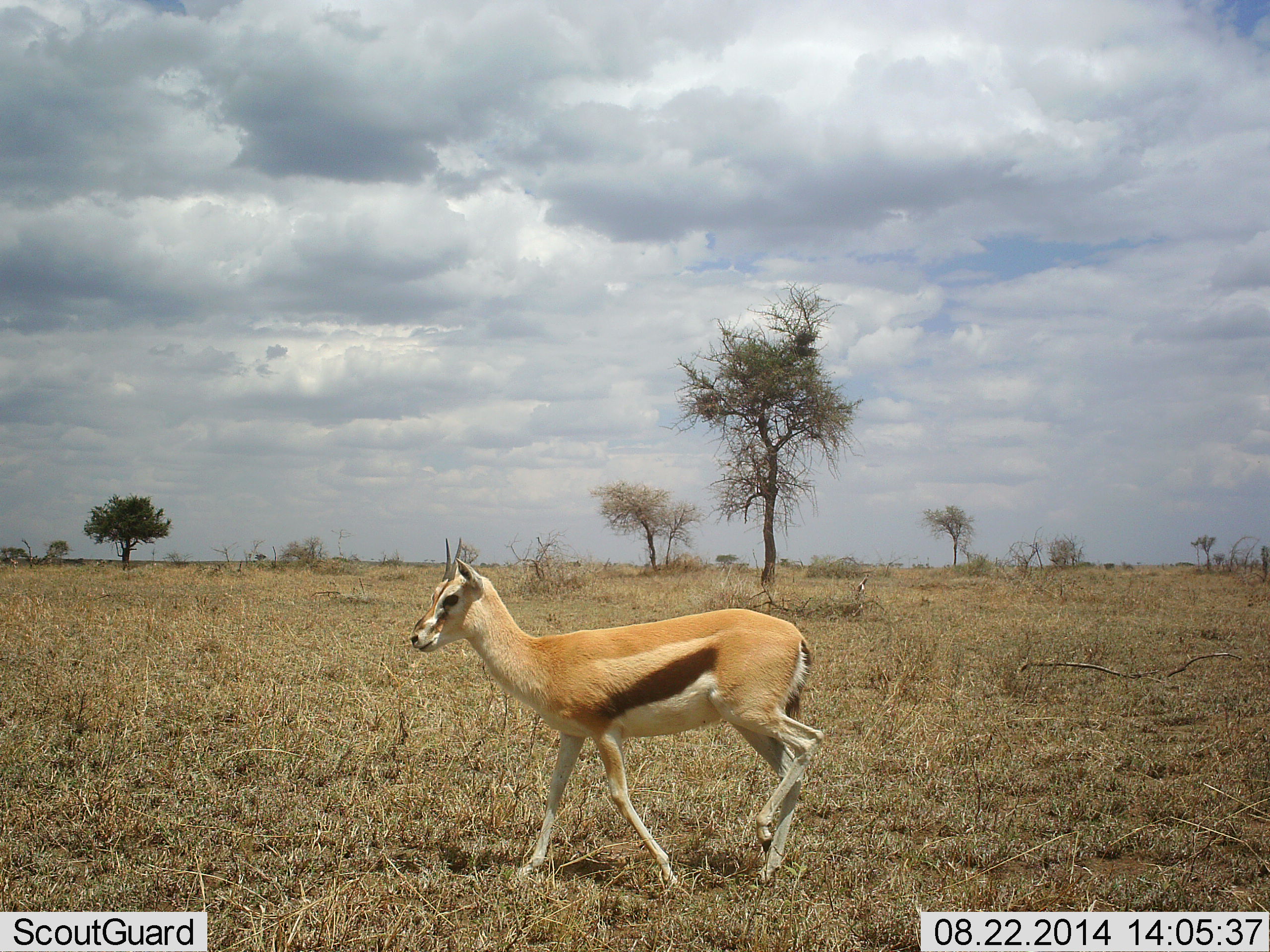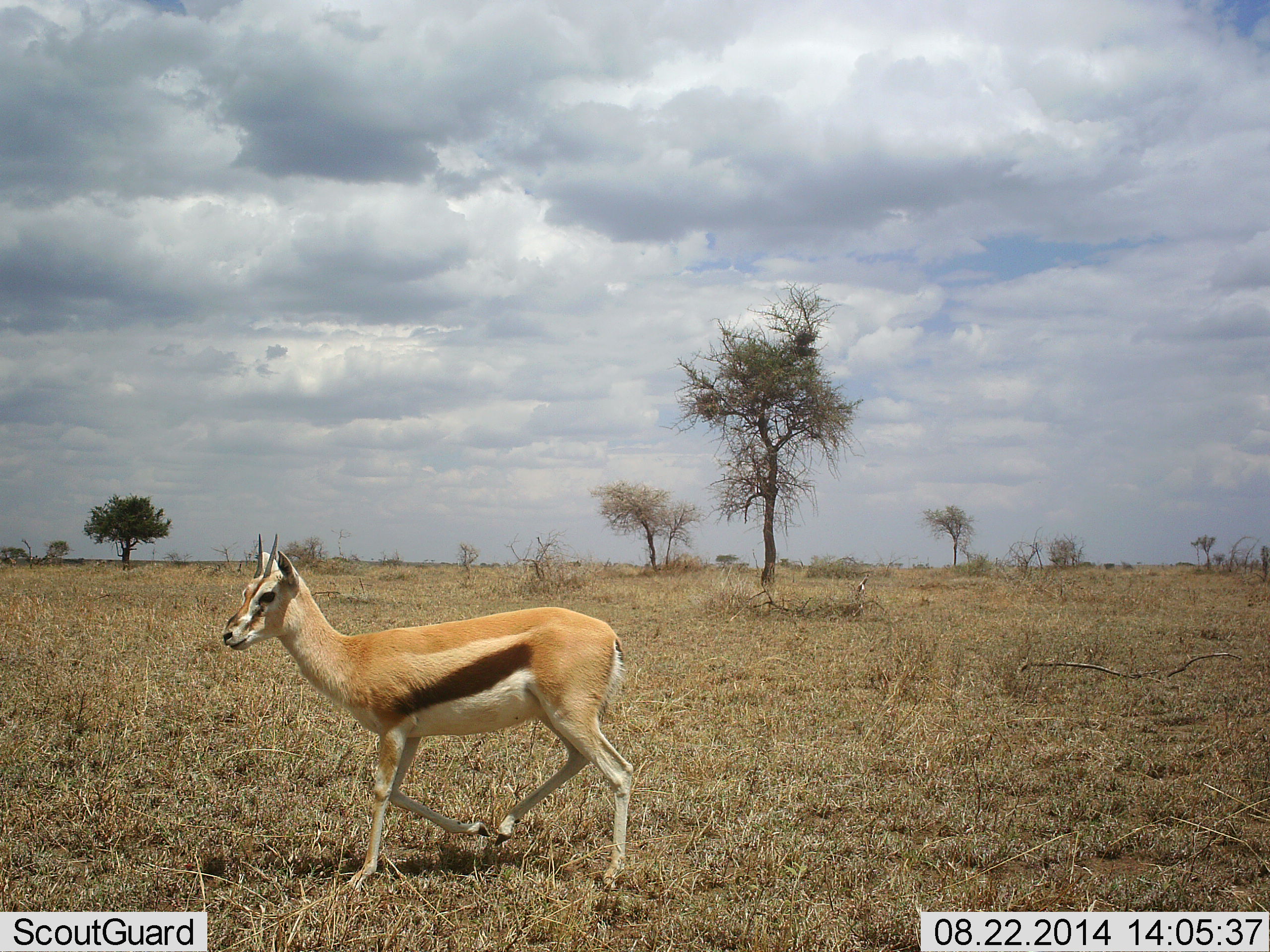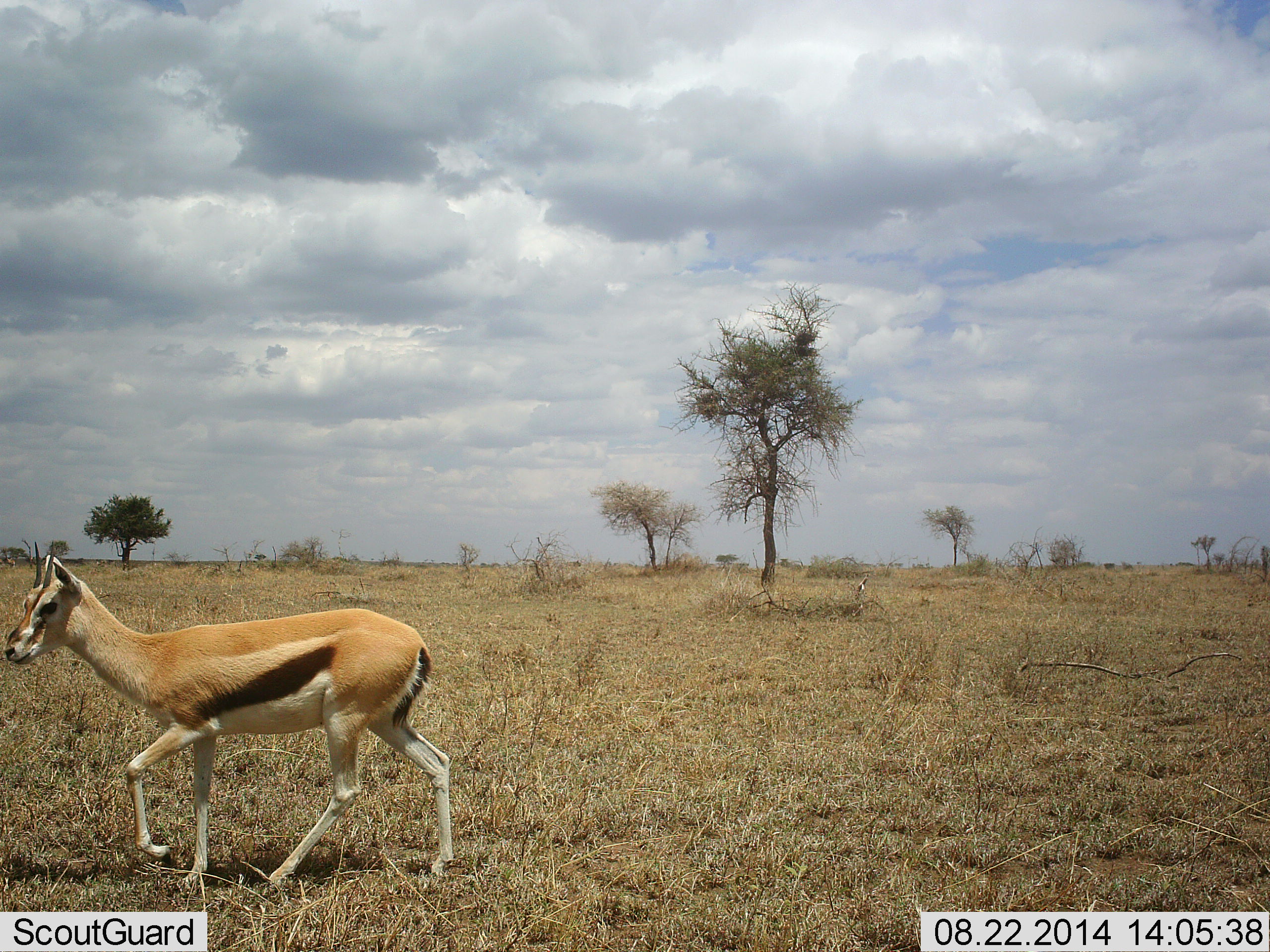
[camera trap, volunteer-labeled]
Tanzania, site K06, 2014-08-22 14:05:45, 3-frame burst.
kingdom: Animalia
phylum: Chordata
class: Mammalia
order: Artiodactyla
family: Bovidae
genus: Eudorcas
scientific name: Eudorcas thomsonii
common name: thomson's gazelle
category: gazellethomsons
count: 1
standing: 0%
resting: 0%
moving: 100%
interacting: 0%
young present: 0%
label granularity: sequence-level